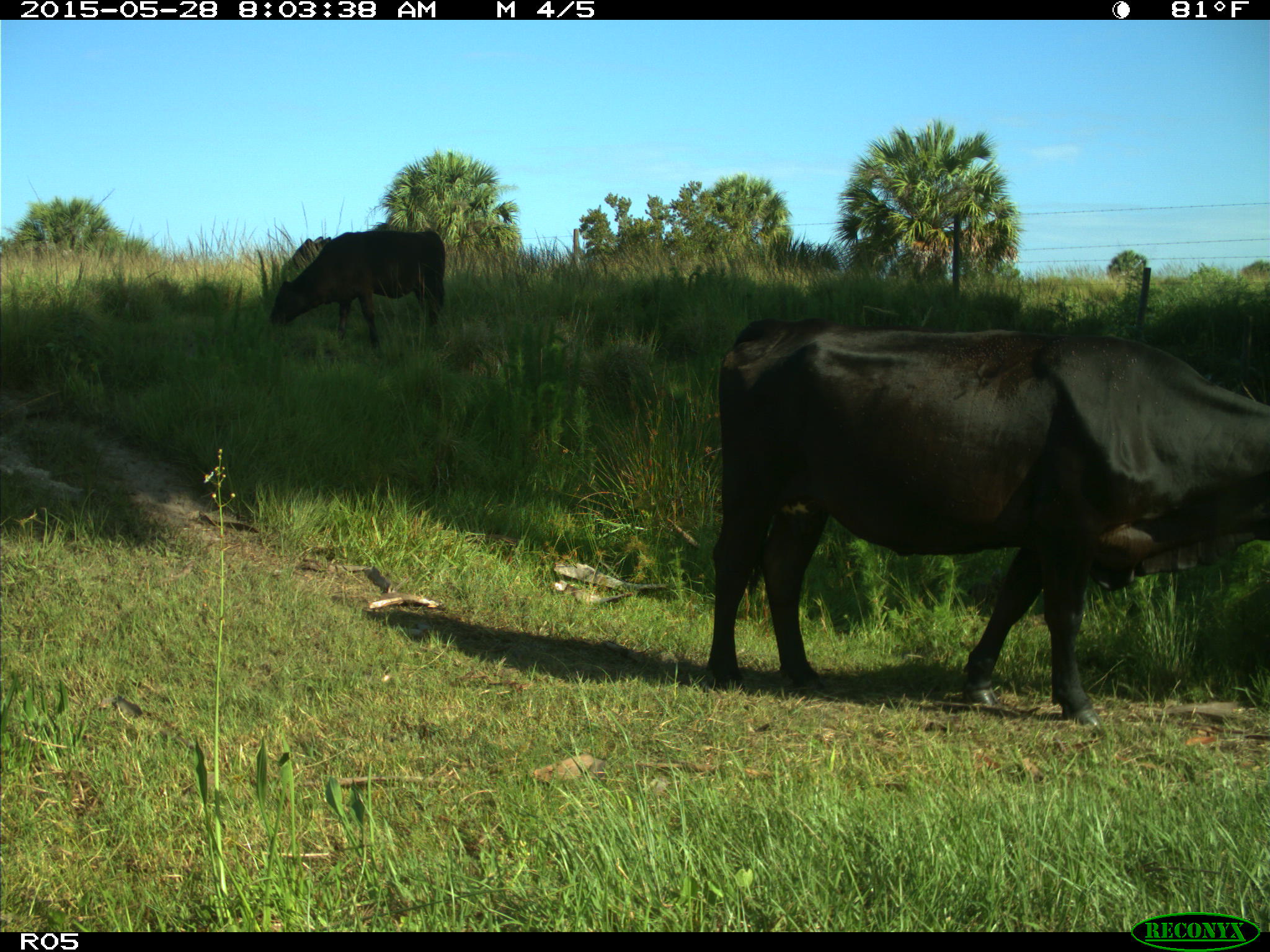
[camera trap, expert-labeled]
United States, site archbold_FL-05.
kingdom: Animalia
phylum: Chordata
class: Mammalia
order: Artiodactyla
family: Bovidae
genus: Bos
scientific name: Bos taurus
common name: domestic cow